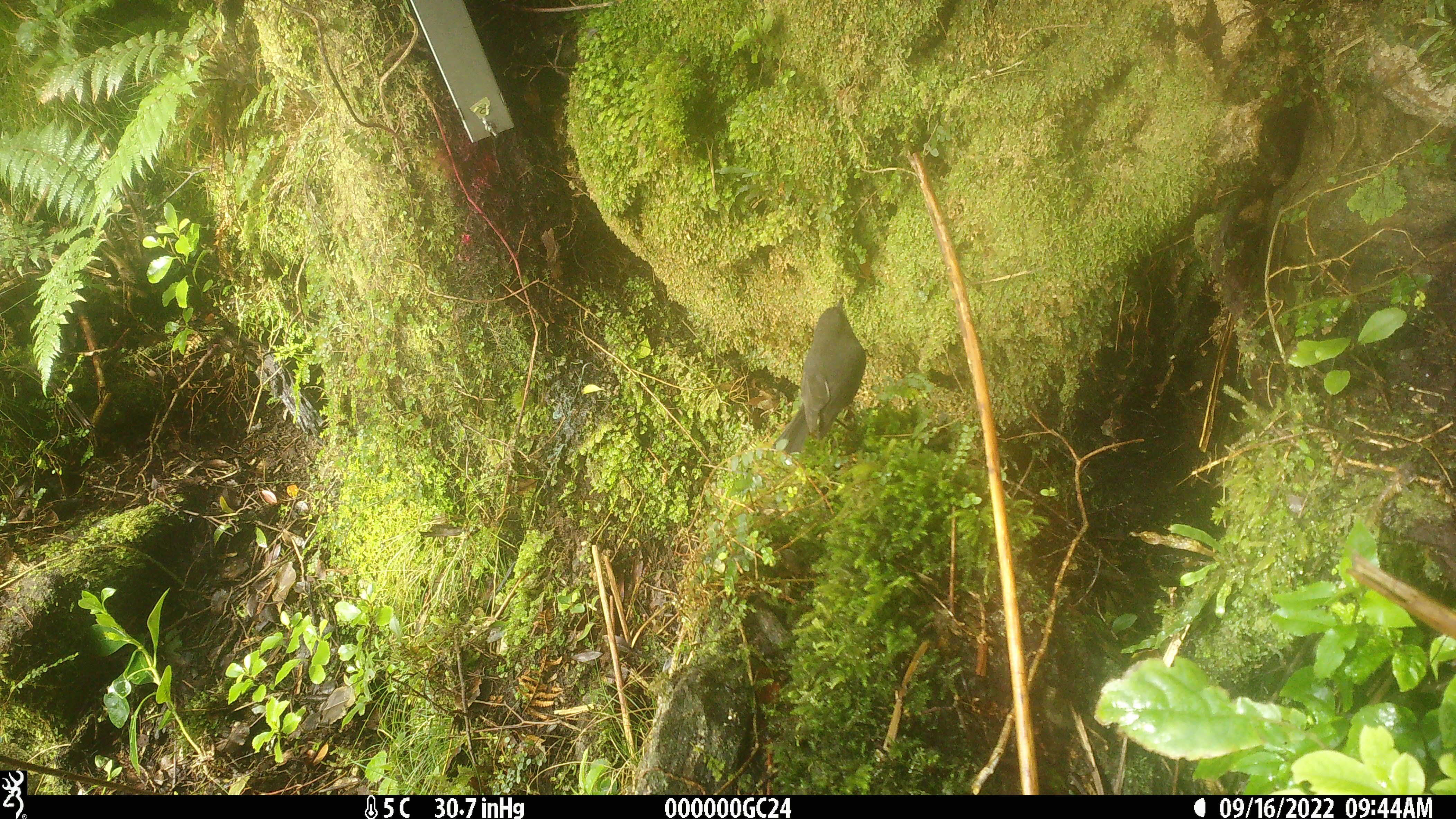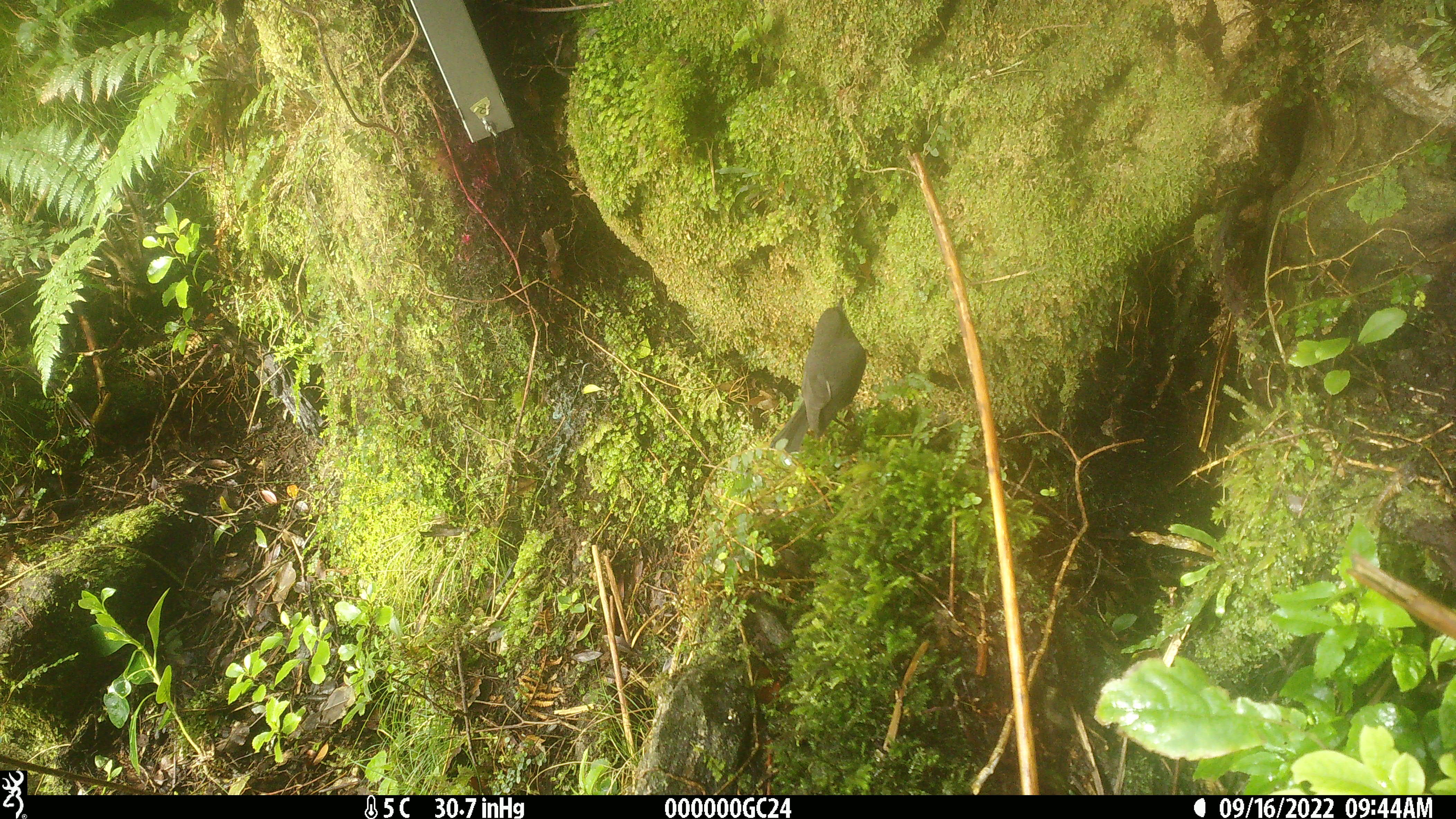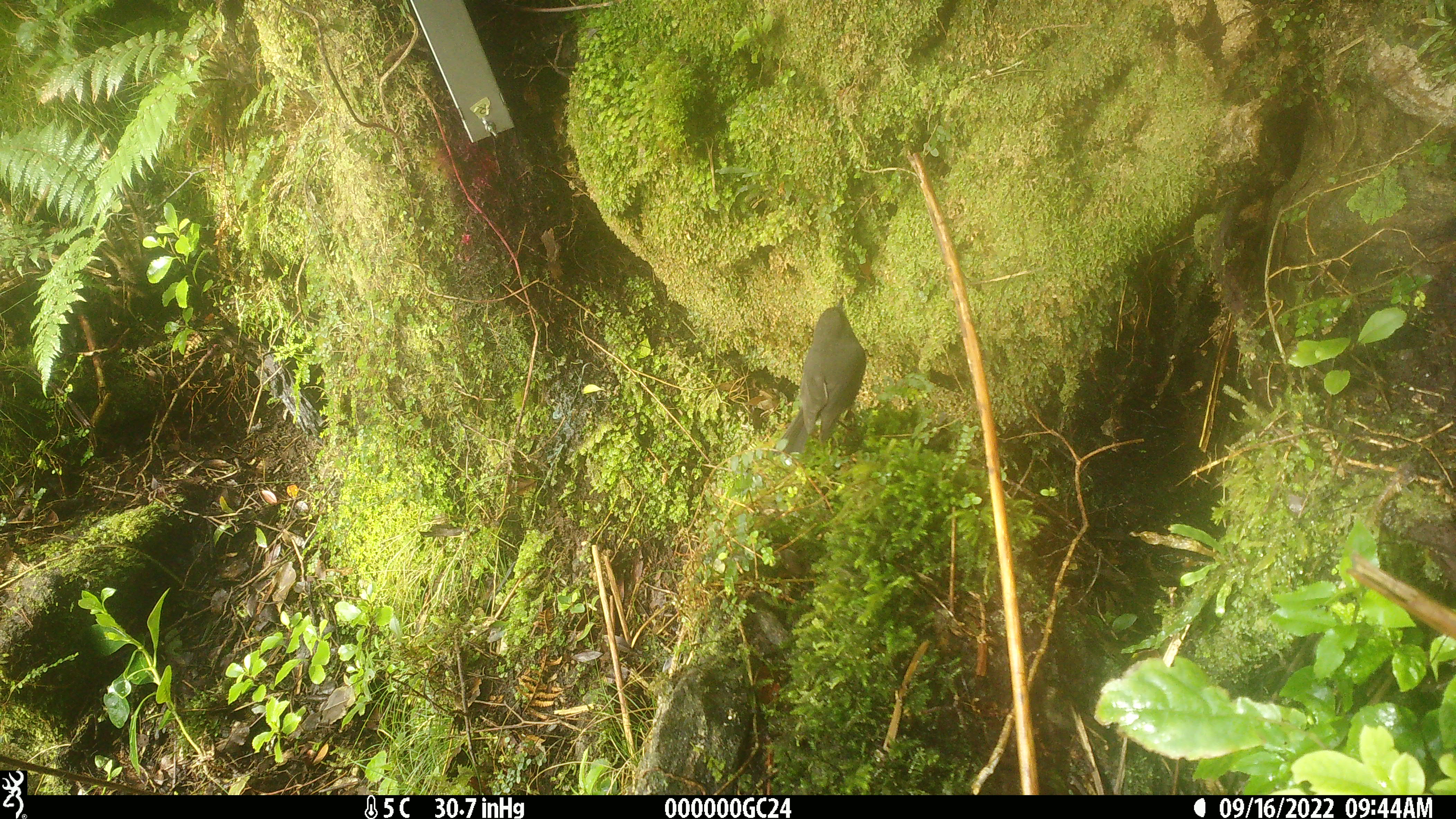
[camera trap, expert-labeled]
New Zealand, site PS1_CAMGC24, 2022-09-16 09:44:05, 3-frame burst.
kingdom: Animalia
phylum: Chordata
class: Aves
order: Passeriformes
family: Petroicidae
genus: Petroica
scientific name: Petroica australis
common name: new zealand robin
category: robin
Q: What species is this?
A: Robin (new zealand robin) (Petroica australis).